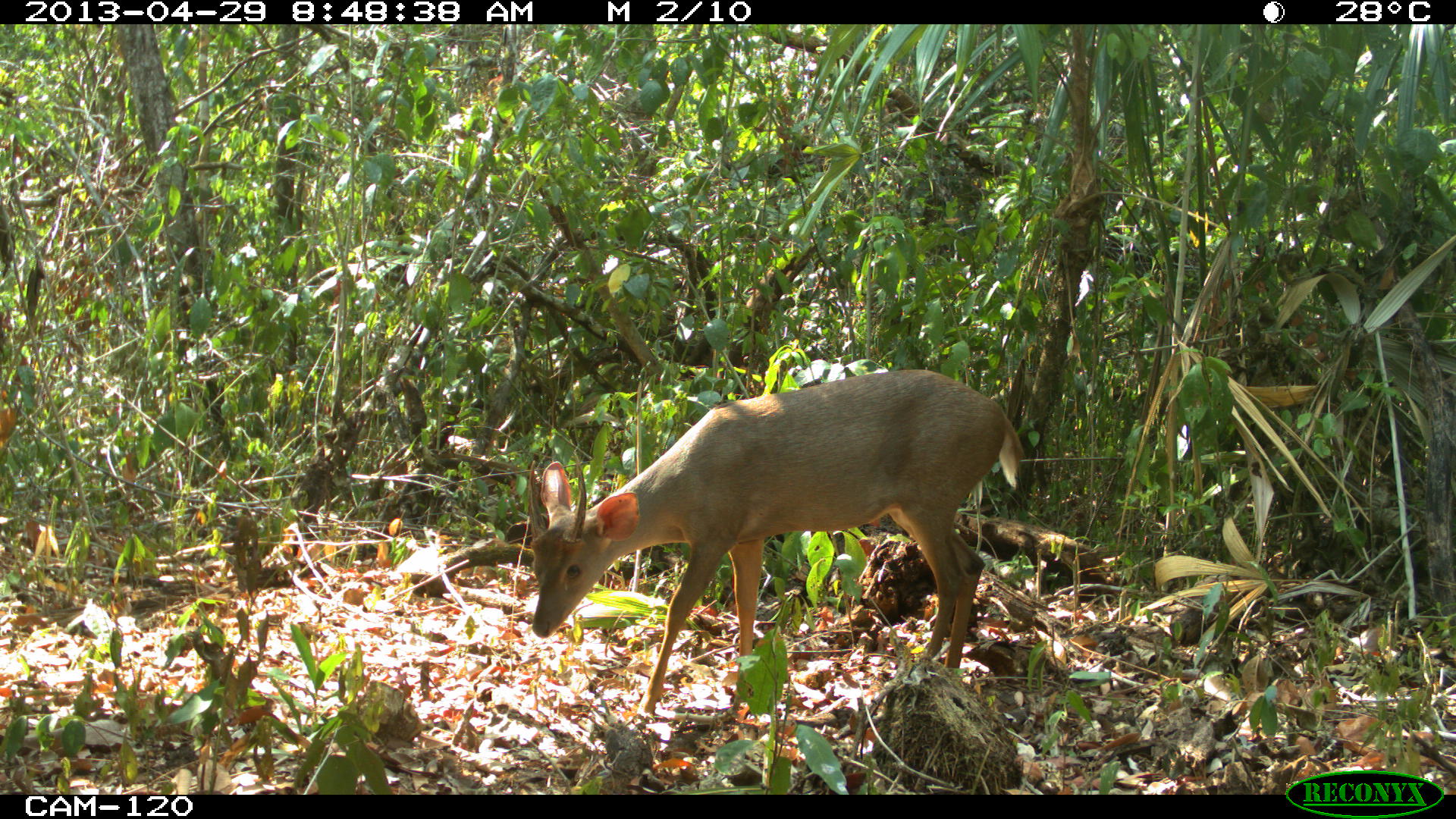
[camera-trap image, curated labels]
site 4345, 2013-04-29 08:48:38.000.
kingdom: Animalia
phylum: Chordata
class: Mammalia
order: Artiodactyla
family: Cervidae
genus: Odocoileus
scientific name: Odocoileus pandora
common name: yucatán brown brocket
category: mazama pandora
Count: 1.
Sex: male.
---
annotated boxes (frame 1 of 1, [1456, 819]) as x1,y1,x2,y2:
mazama pandora: 528,367,1025,716